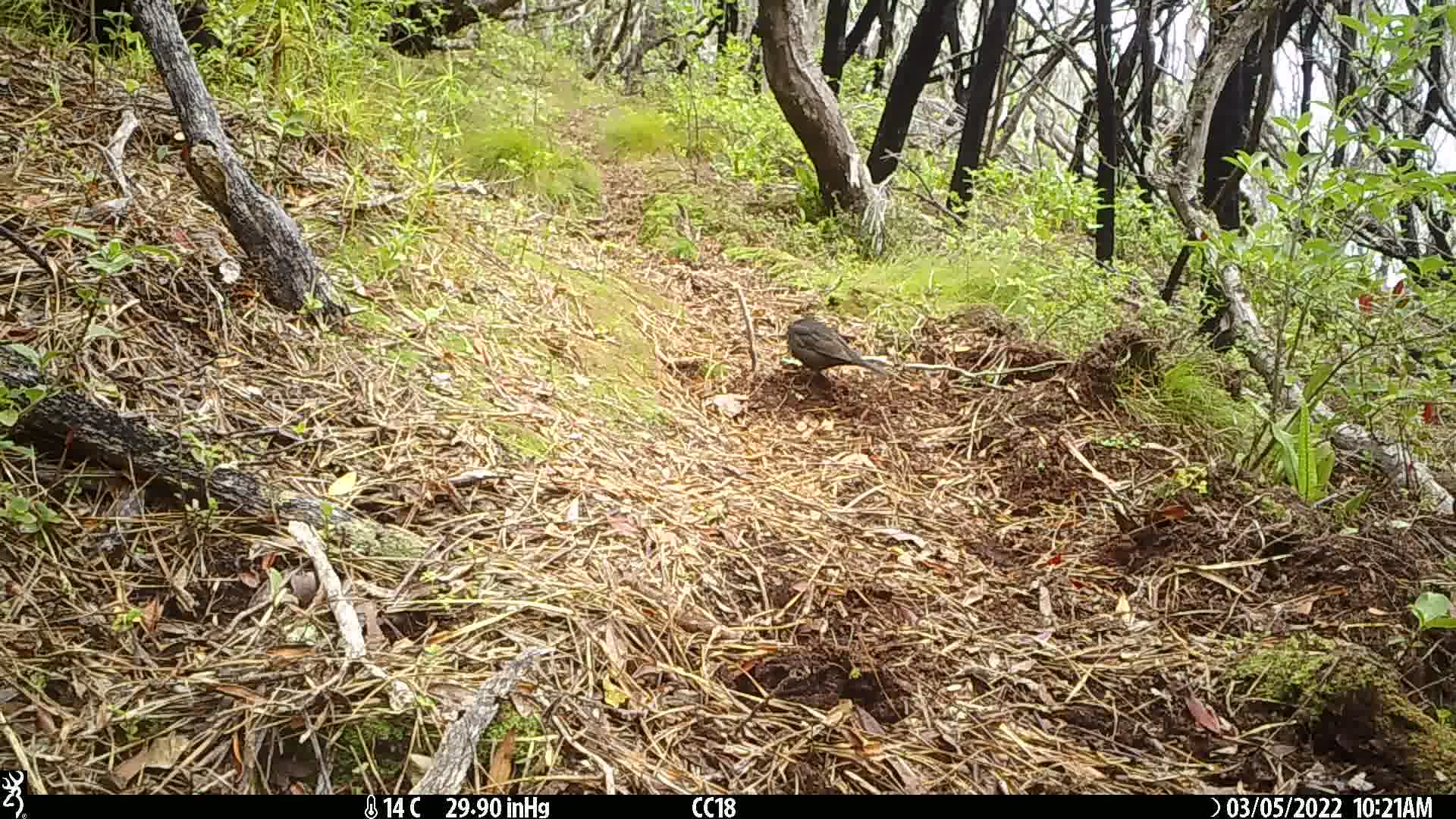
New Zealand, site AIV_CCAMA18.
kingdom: Animalia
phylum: Chordata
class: Aves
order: Passeriformes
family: Turdidae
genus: Turdus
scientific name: Turdus merula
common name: eurasian blackbird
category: blackbird